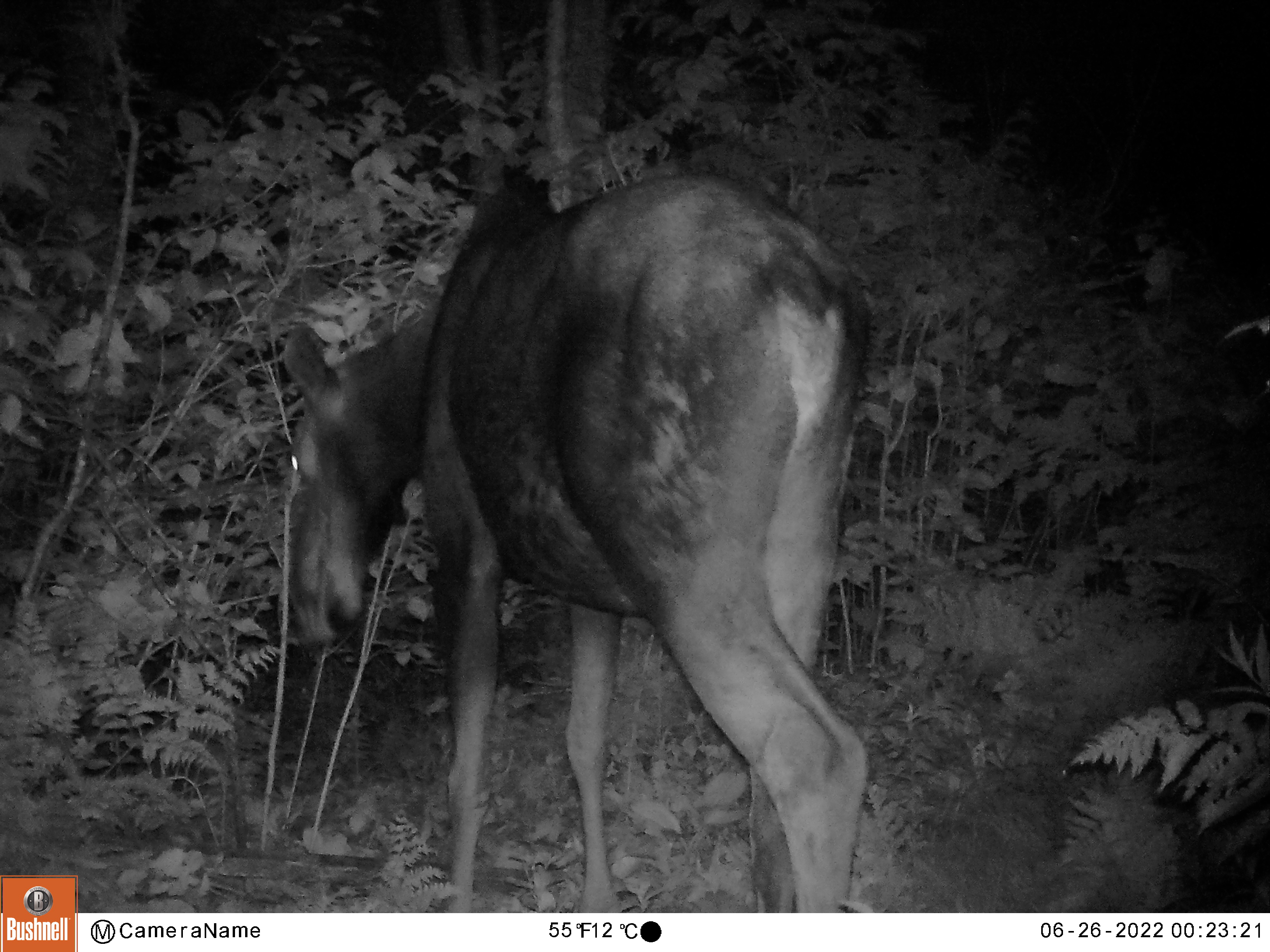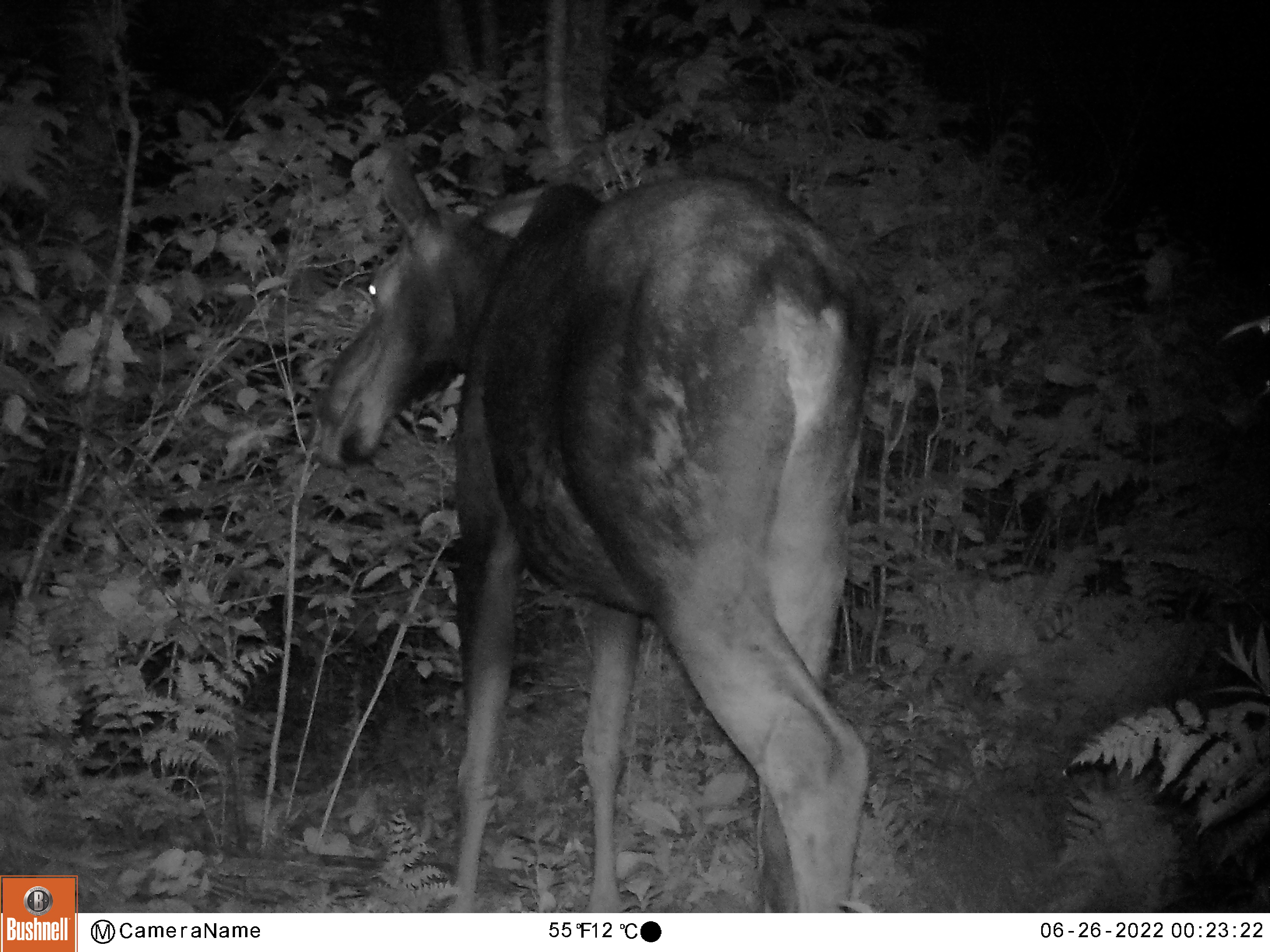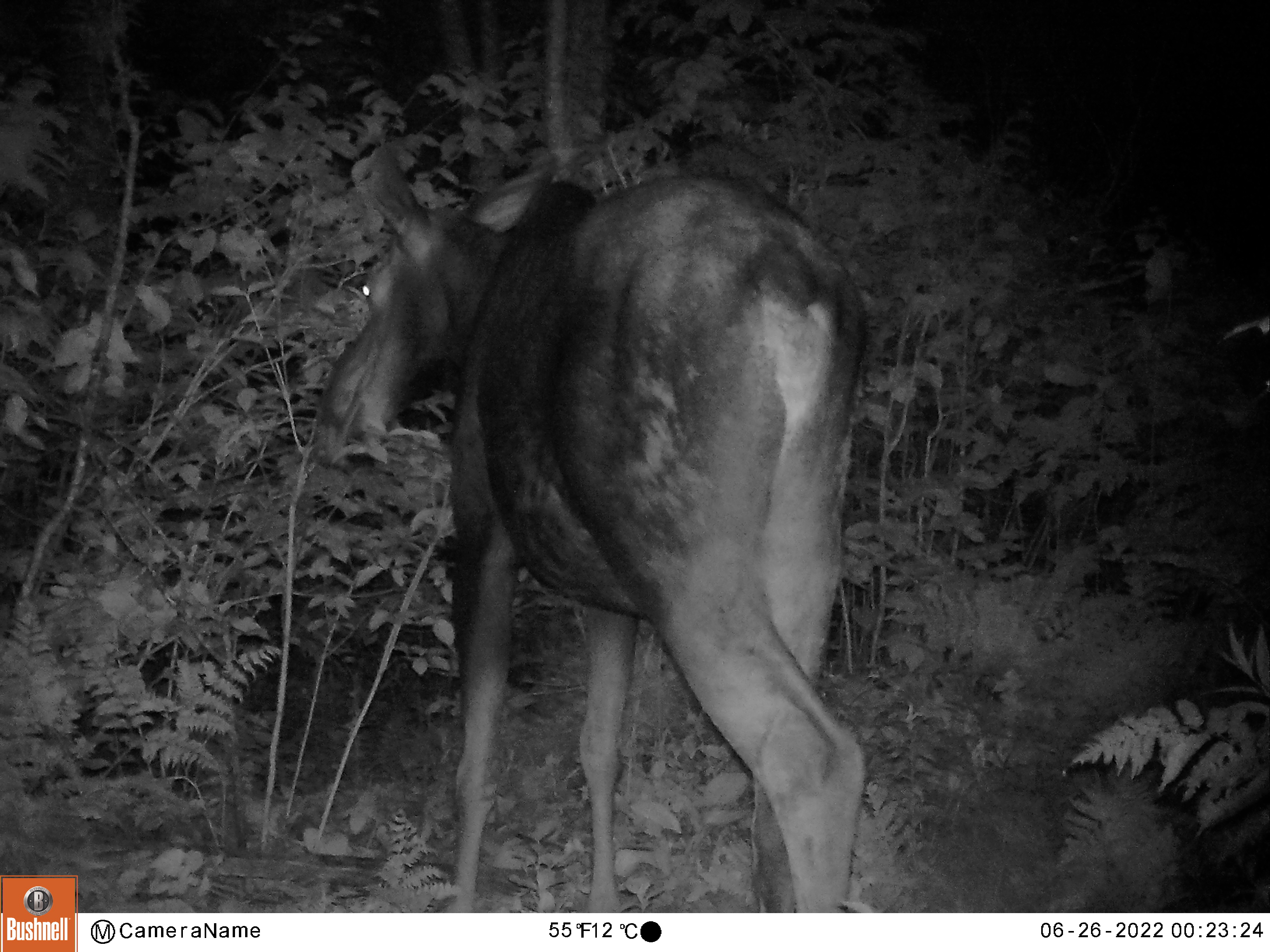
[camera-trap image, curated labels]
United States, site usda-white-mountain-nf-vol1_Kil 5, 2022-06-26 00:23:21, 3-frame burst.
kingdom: Animalia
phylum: Chordata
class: Mammalia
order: Artiodactyla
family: Cervidae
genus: Alces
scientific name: Alces alces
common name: moose